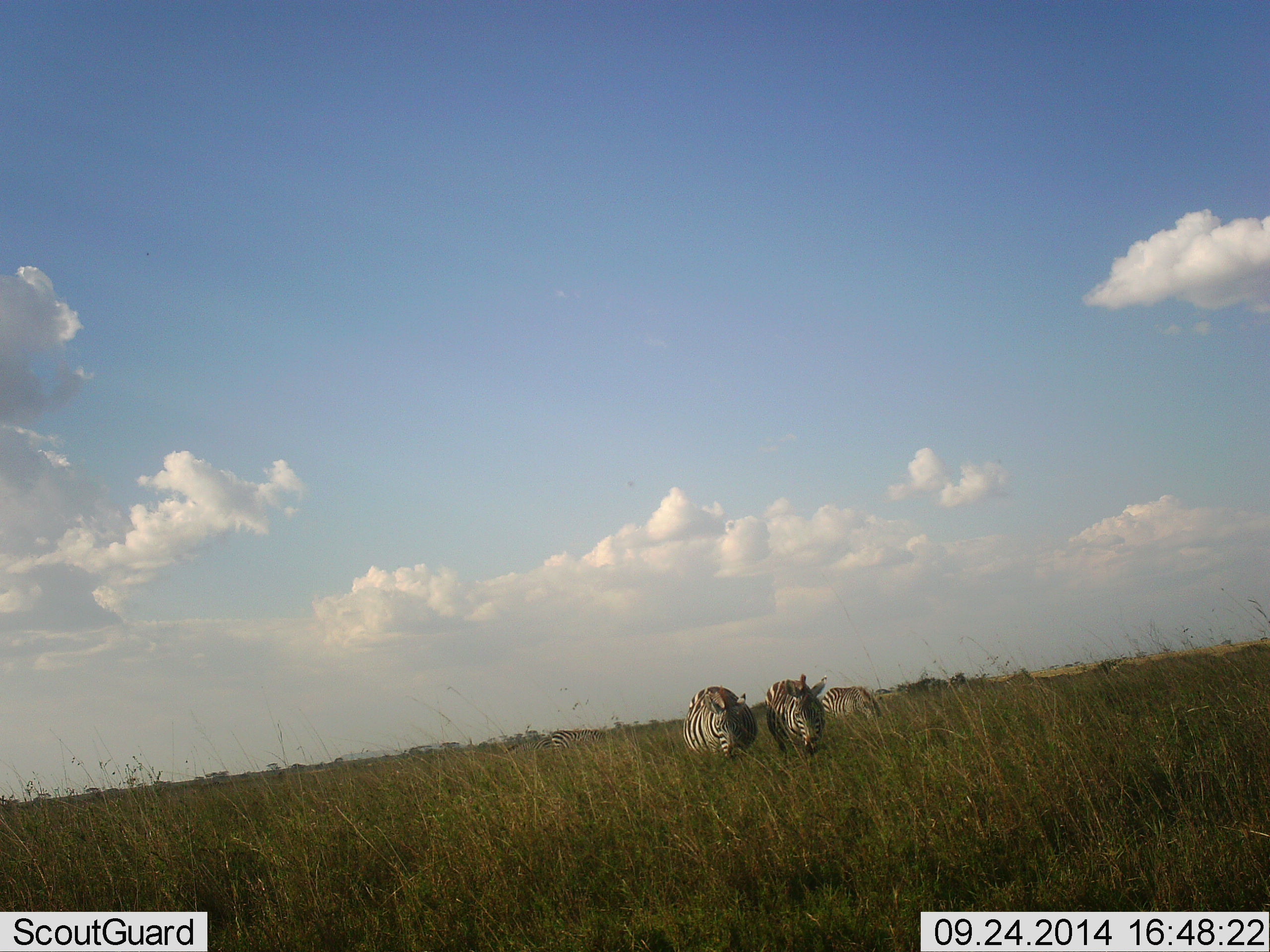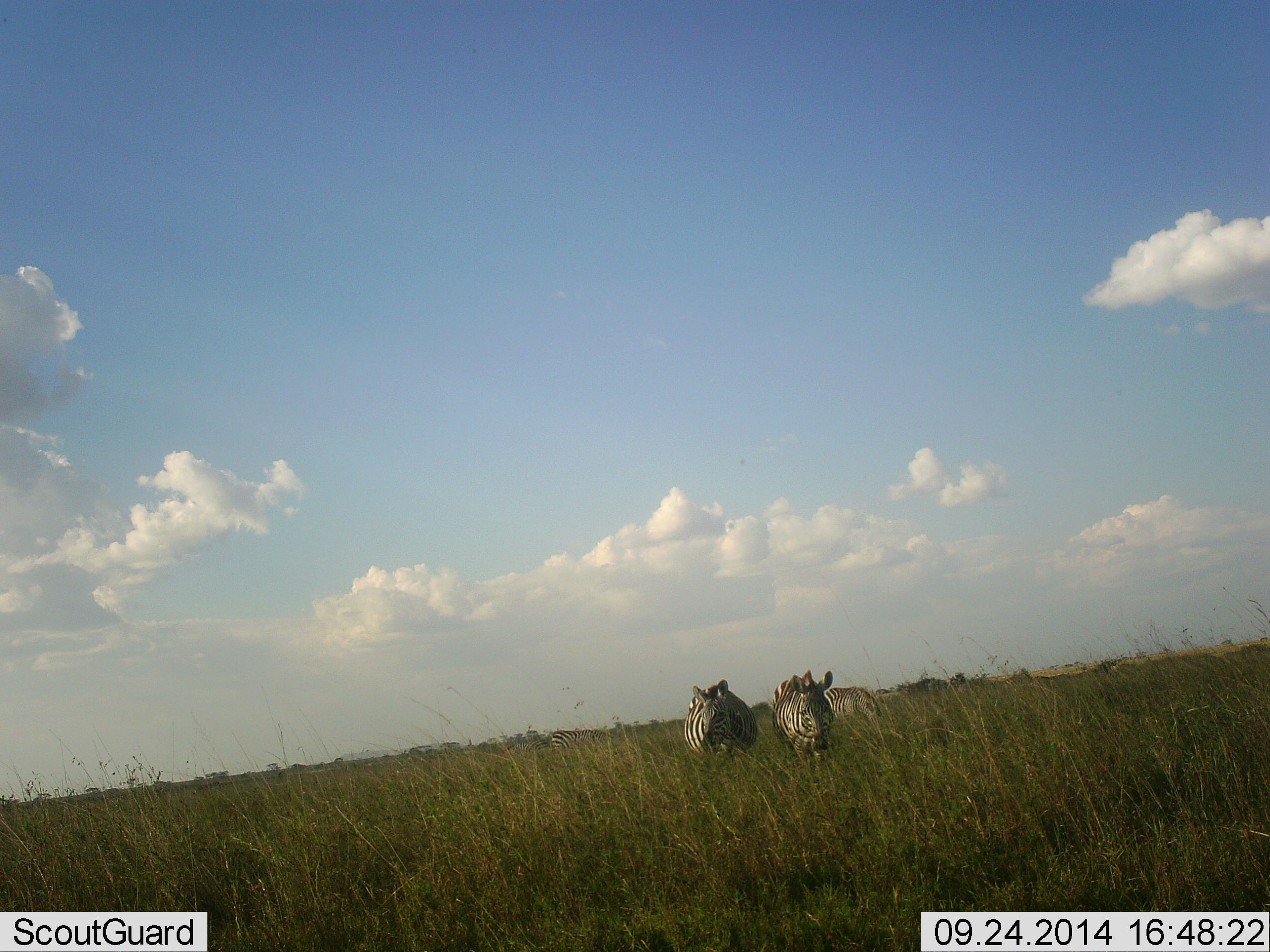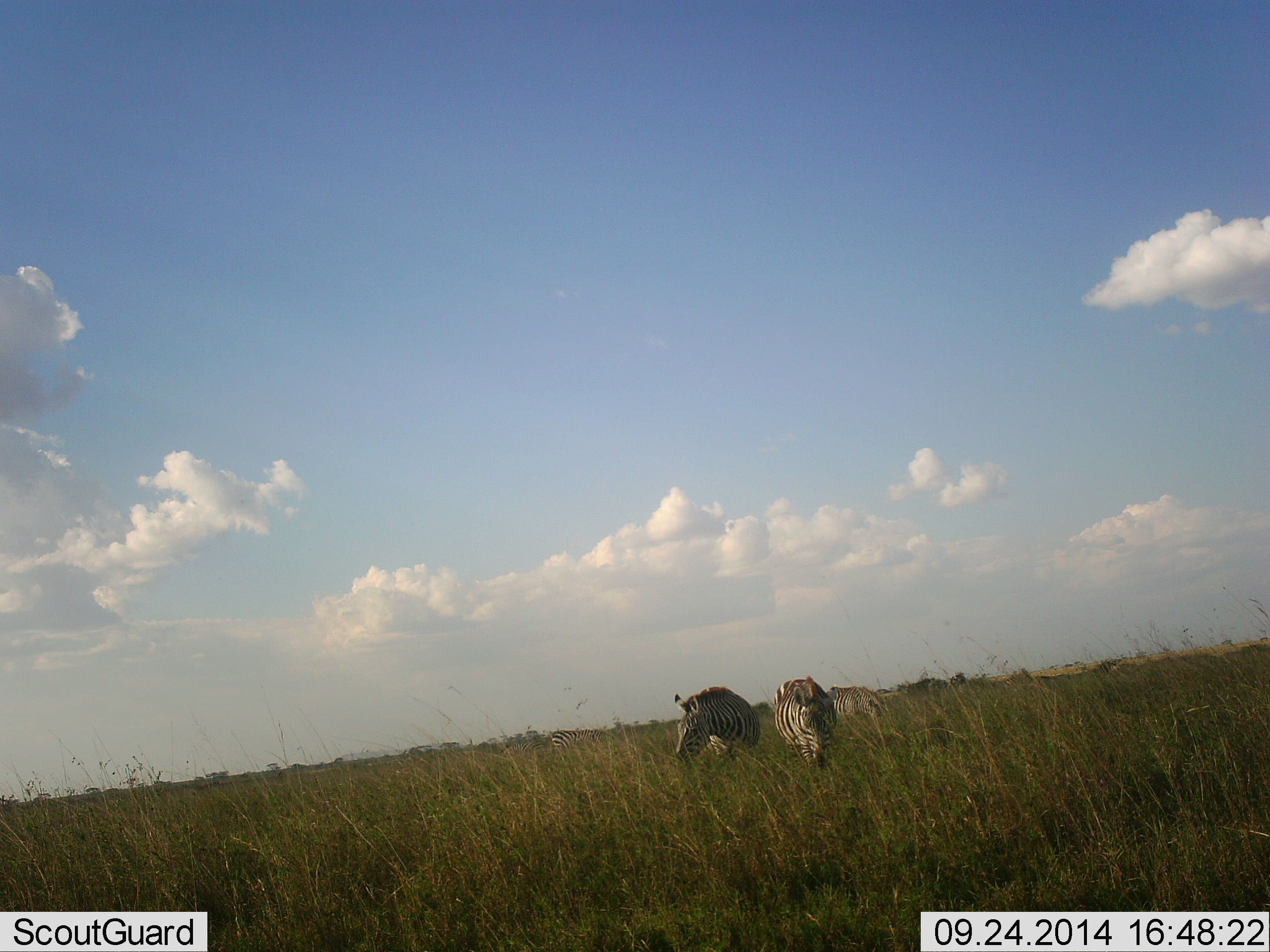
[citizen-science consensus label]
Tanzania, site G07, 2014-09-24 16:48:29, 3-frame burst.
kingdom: Animalia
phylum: Chordata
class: Mammalia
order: Perissodactyla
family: Equidae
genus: Equus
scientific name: Equus quagga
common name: plains zebra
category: zebra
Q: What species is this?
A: Zebra (plains zebra) (Equus quagga).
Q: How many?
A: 3.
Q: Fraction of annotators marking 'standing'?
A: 50%.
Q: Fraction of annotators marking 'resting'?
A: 0%.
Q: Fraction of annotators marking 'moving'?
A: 60%.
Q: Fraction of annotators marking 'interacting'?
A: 10%.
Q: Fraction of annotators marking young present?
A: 0%.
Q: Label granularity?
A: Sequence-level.